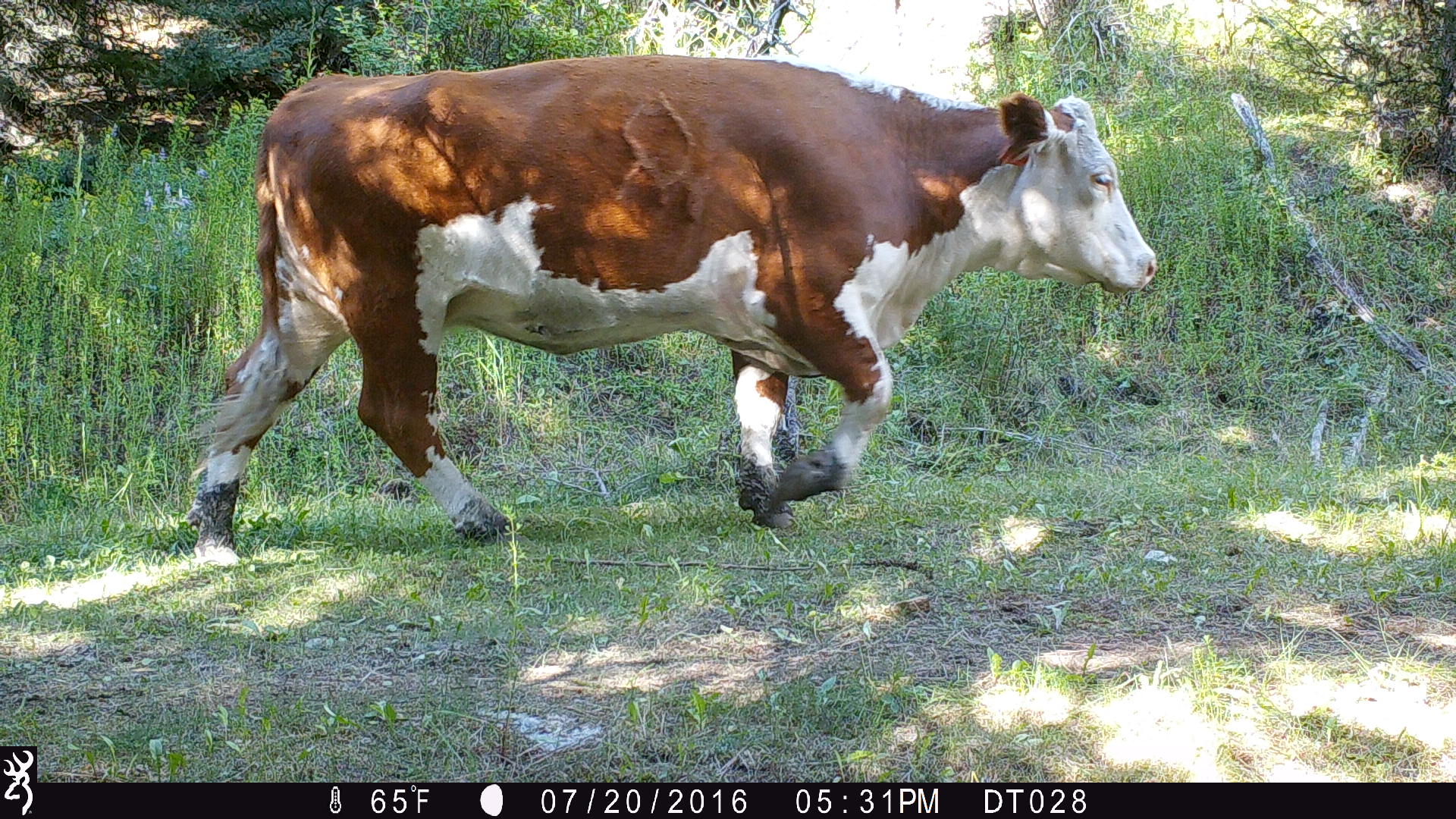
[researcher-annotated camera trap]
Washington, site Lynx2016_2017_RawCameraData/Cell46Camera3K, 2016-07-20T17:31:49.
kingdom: Animalia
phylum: Chordata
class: Mammalia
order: Artiodactyla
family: Bovidae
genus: Bos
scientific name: Bos taurus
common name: domestic cattle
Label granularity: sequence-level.